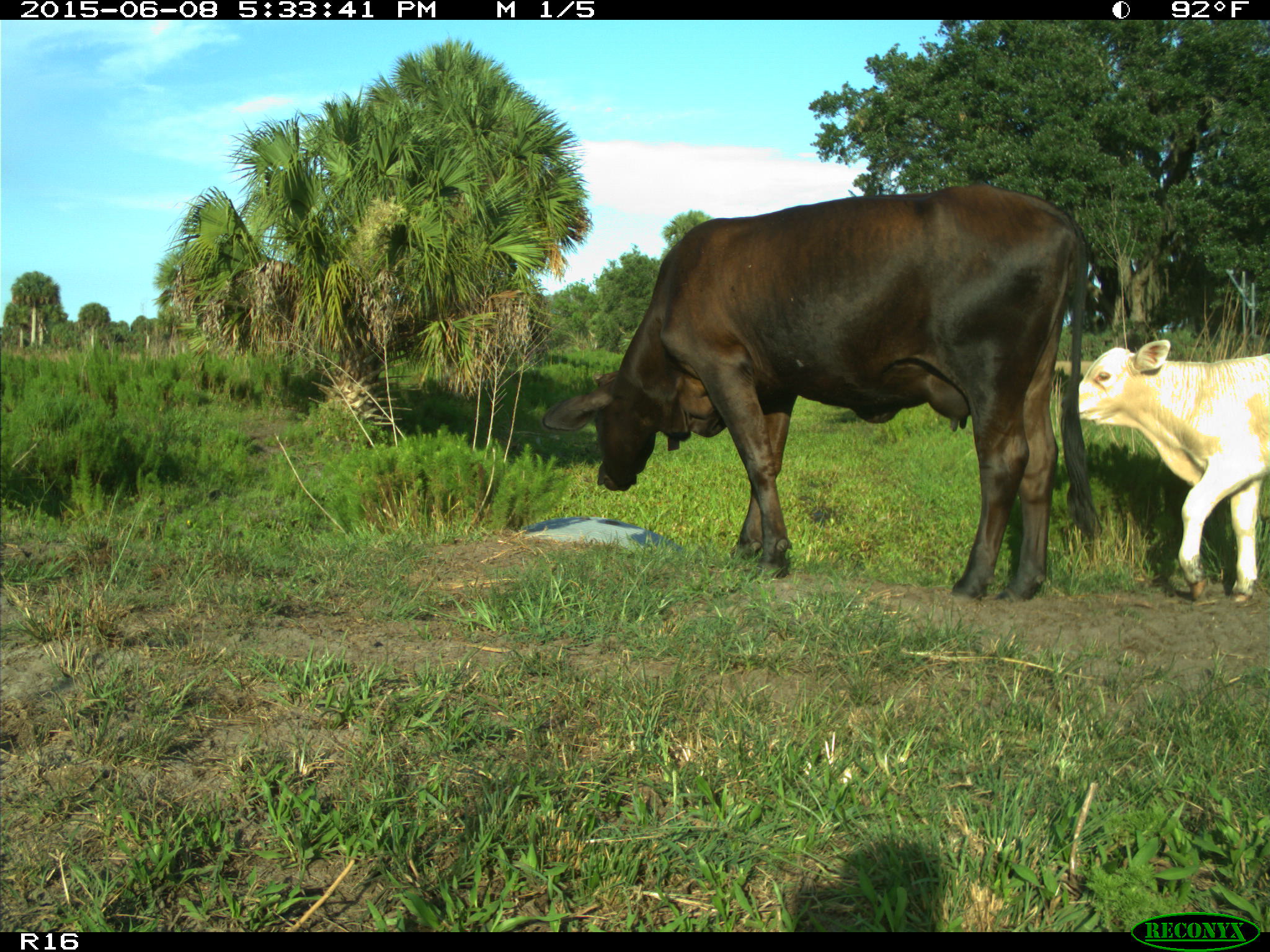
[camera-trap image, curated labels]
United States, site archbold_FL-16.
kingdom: Animalia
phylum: Chordata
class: Mammalia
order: Artiodactyla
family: Bovidae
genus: Bos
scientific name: Bos taurus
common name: domestic cow